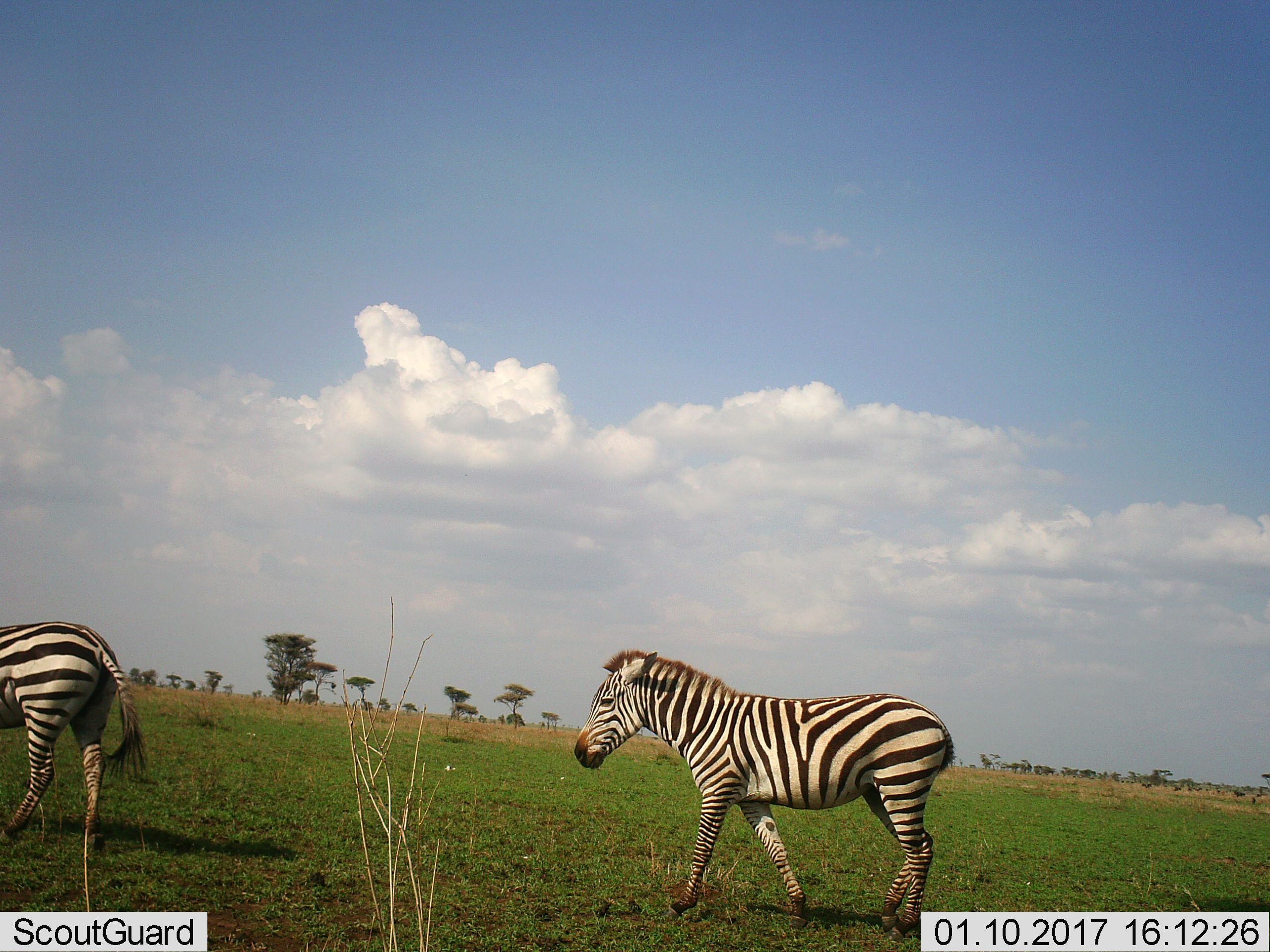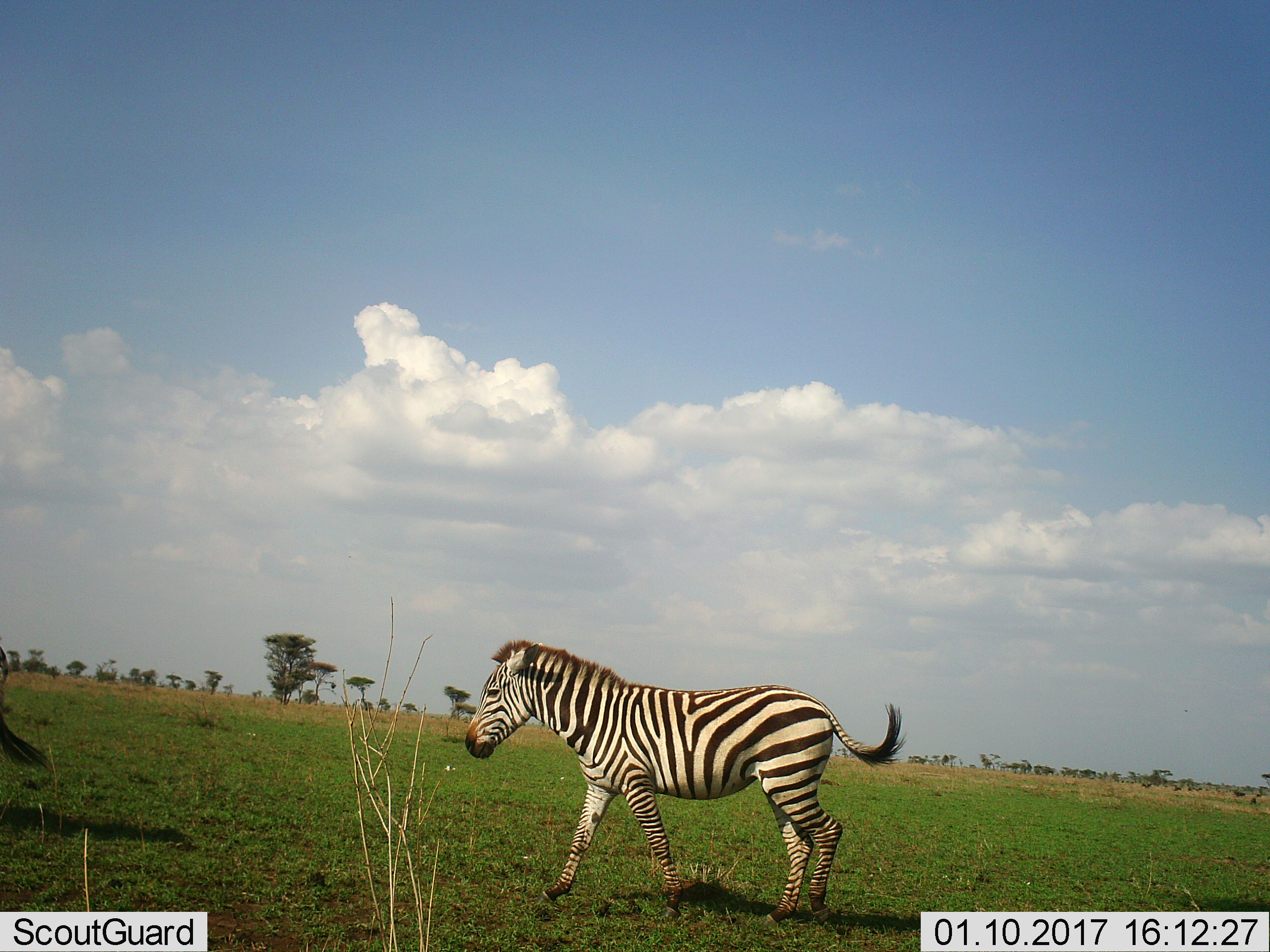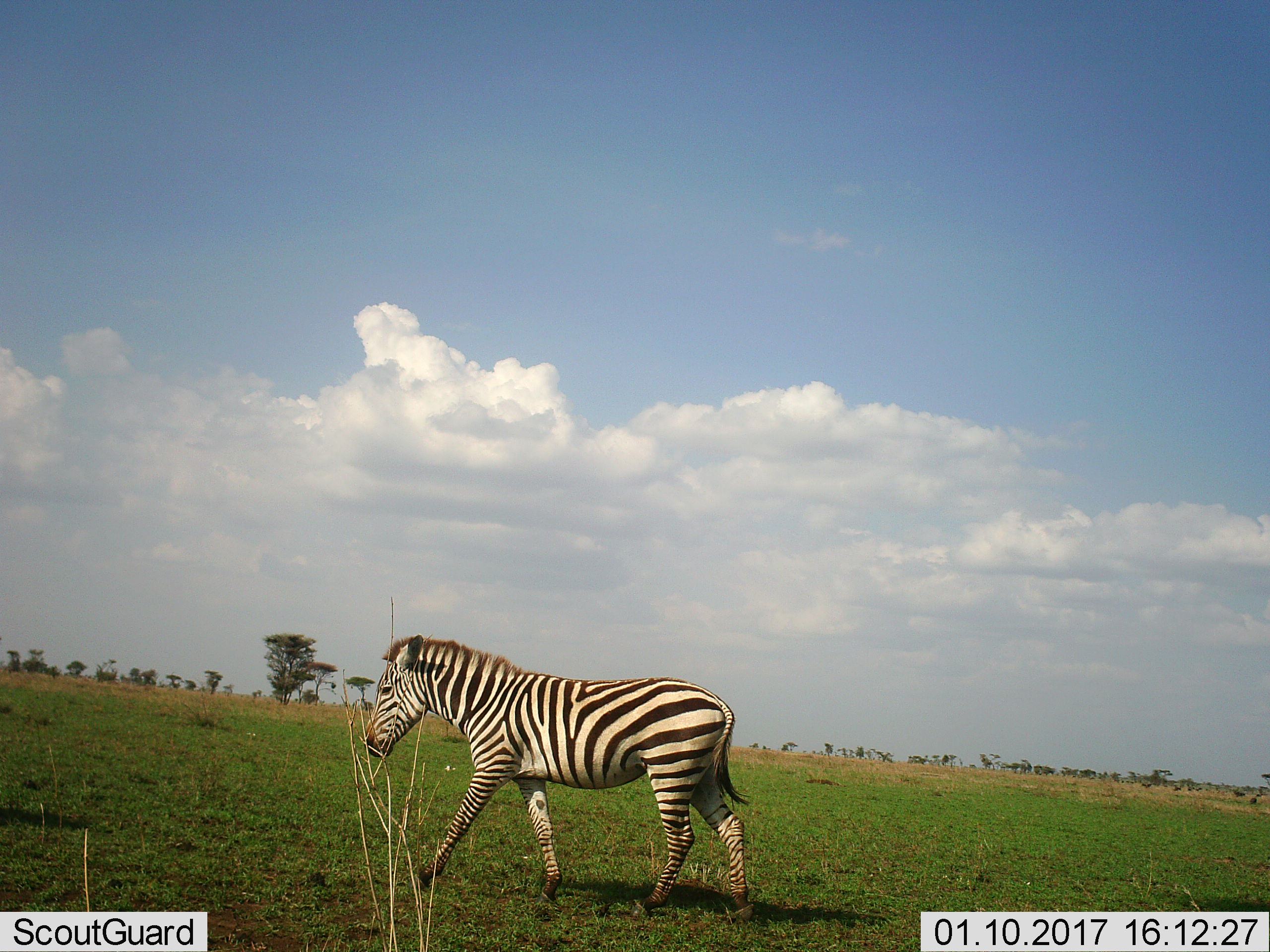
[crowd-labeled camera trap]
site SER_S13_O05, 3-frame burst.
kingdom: Animalia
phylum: Chordata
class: Mammalia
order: Perissodactyla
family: Equidae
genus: Equus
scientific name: Equus quagga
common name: plains zebra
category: zebraplains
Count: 2.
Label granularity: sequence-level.